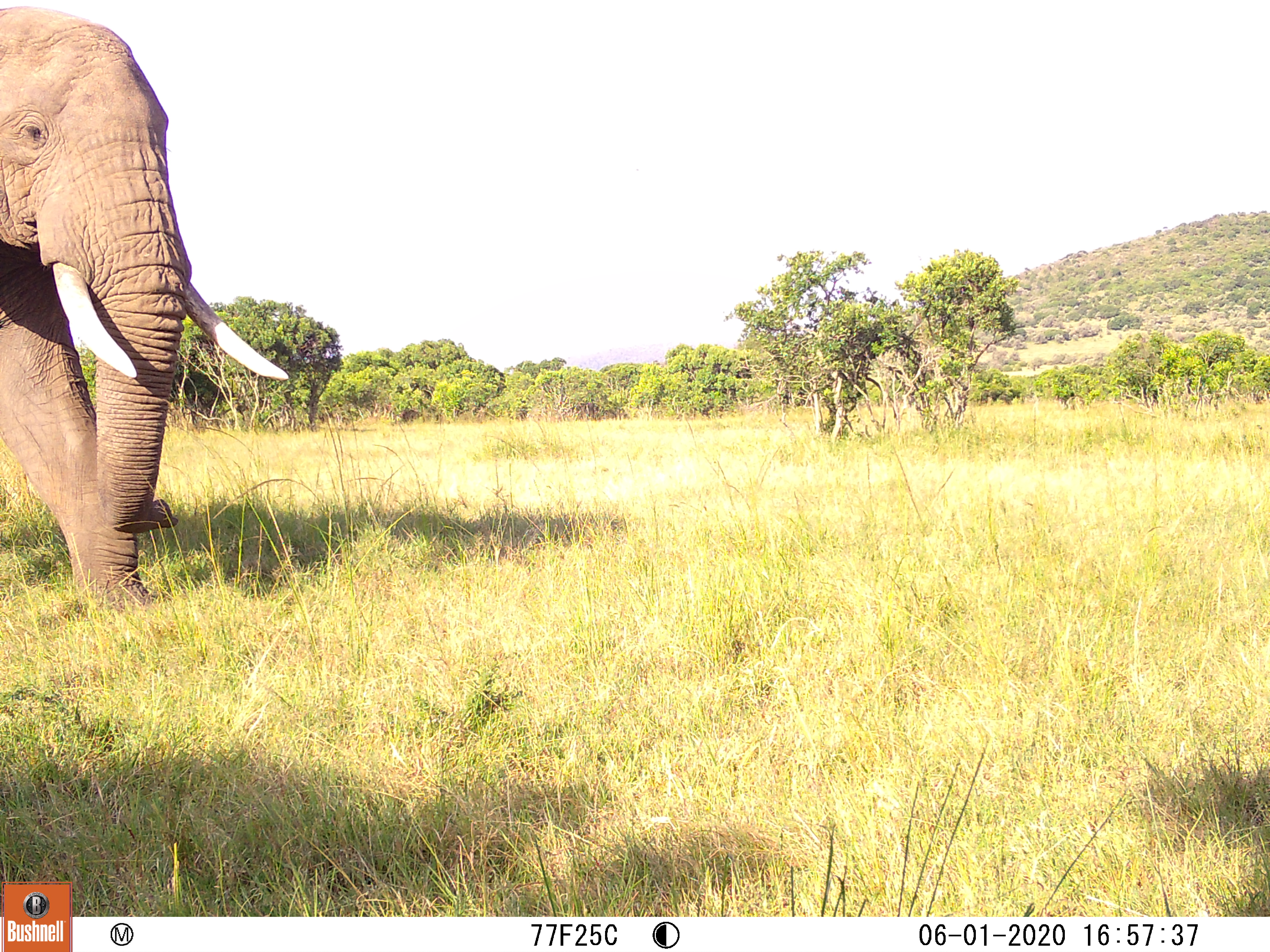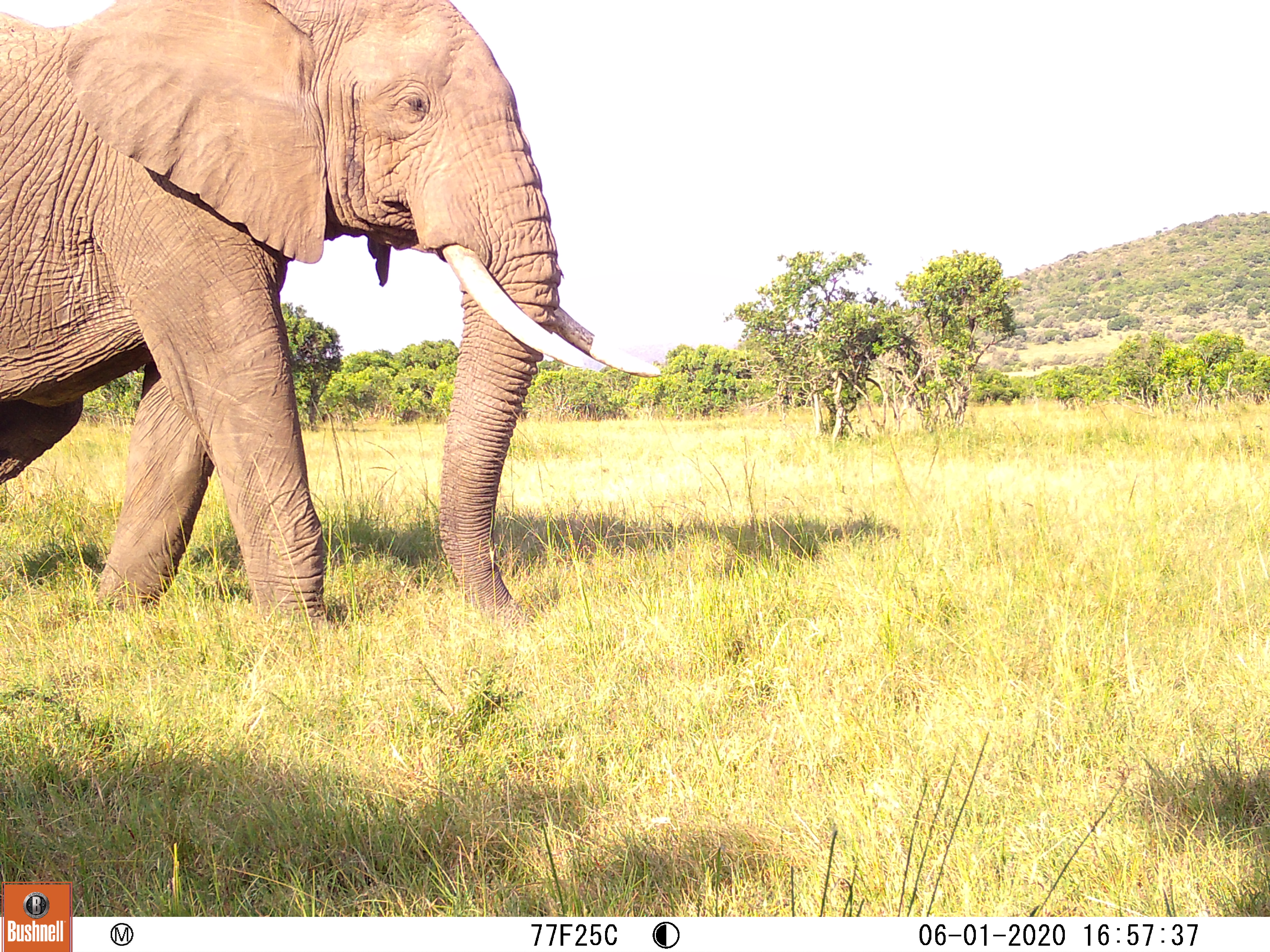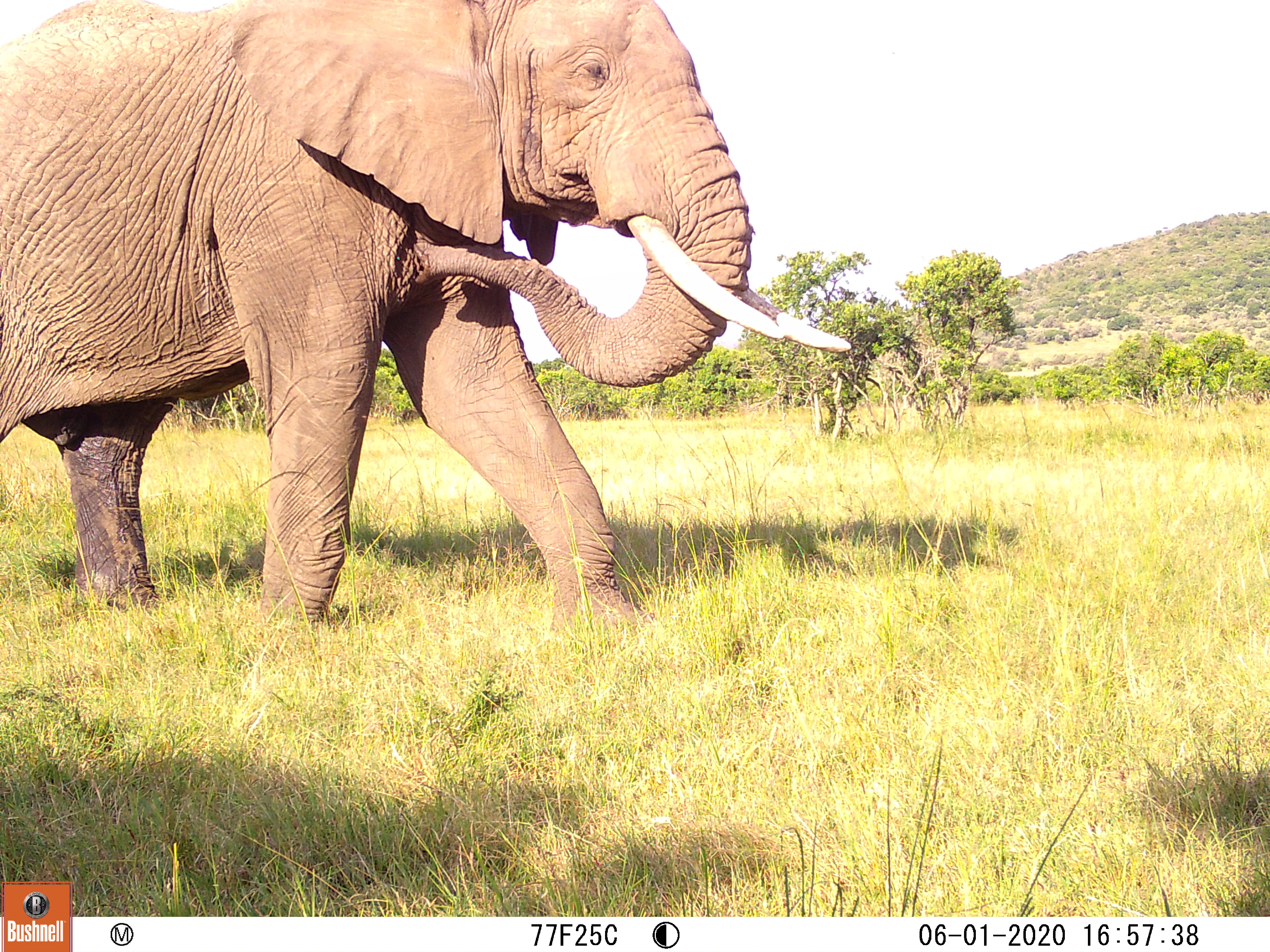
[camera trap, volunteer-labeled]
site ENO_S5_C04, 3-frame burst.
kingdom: Animalia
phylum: Chordata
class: Mammalia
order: Proboscidea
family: Elephantidae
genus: Loxodonta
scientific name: Loxodonta africana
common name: african bush elephant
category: elephant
Elephant (african bush elephant) (Loxodonta africana), count 1. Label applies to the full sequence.